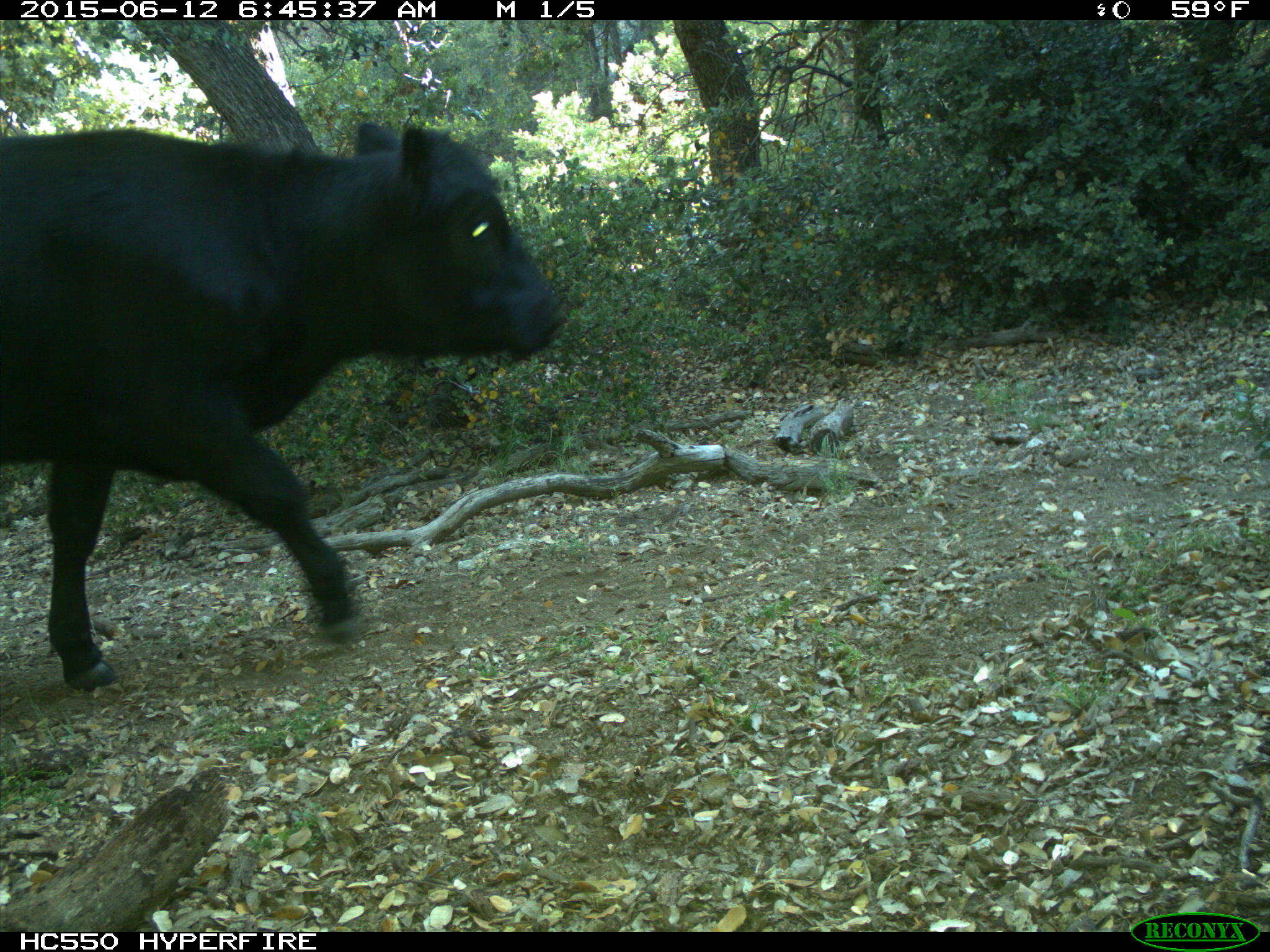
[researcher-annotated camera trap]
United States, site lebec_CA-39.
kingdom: Animalia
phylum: Chordata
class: Mammalia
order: Artiodactyla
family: Bovidae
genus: Bos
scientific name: Bos taurus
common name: domestic cow